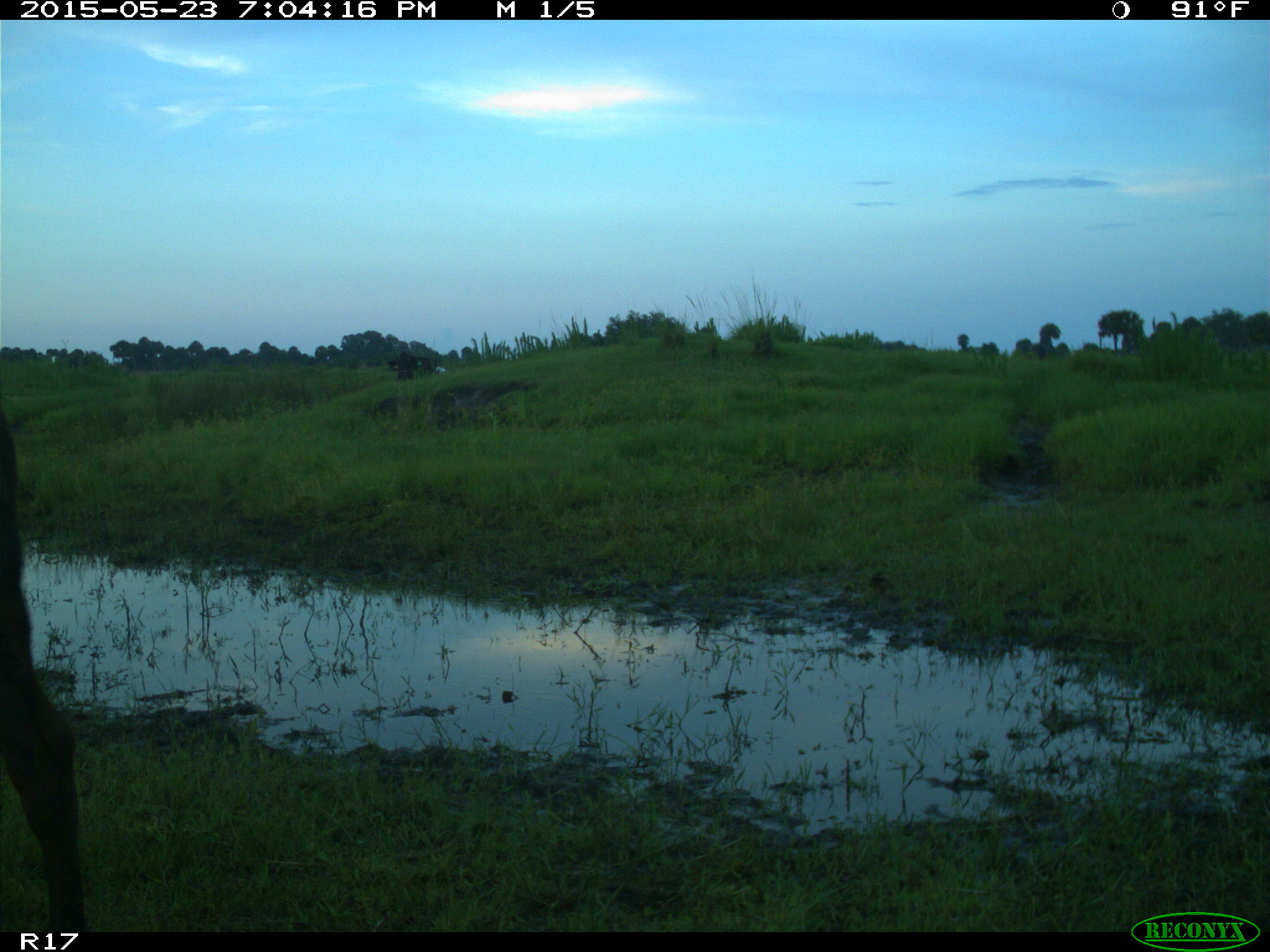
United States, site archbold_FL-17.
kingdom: Animalia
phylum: Chordata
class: Mammalia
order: Artiodactyla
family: Bovidae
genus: Bos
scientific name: Bos taurus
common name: domestic cow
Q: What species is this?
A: Bos taurus (domestic cow).